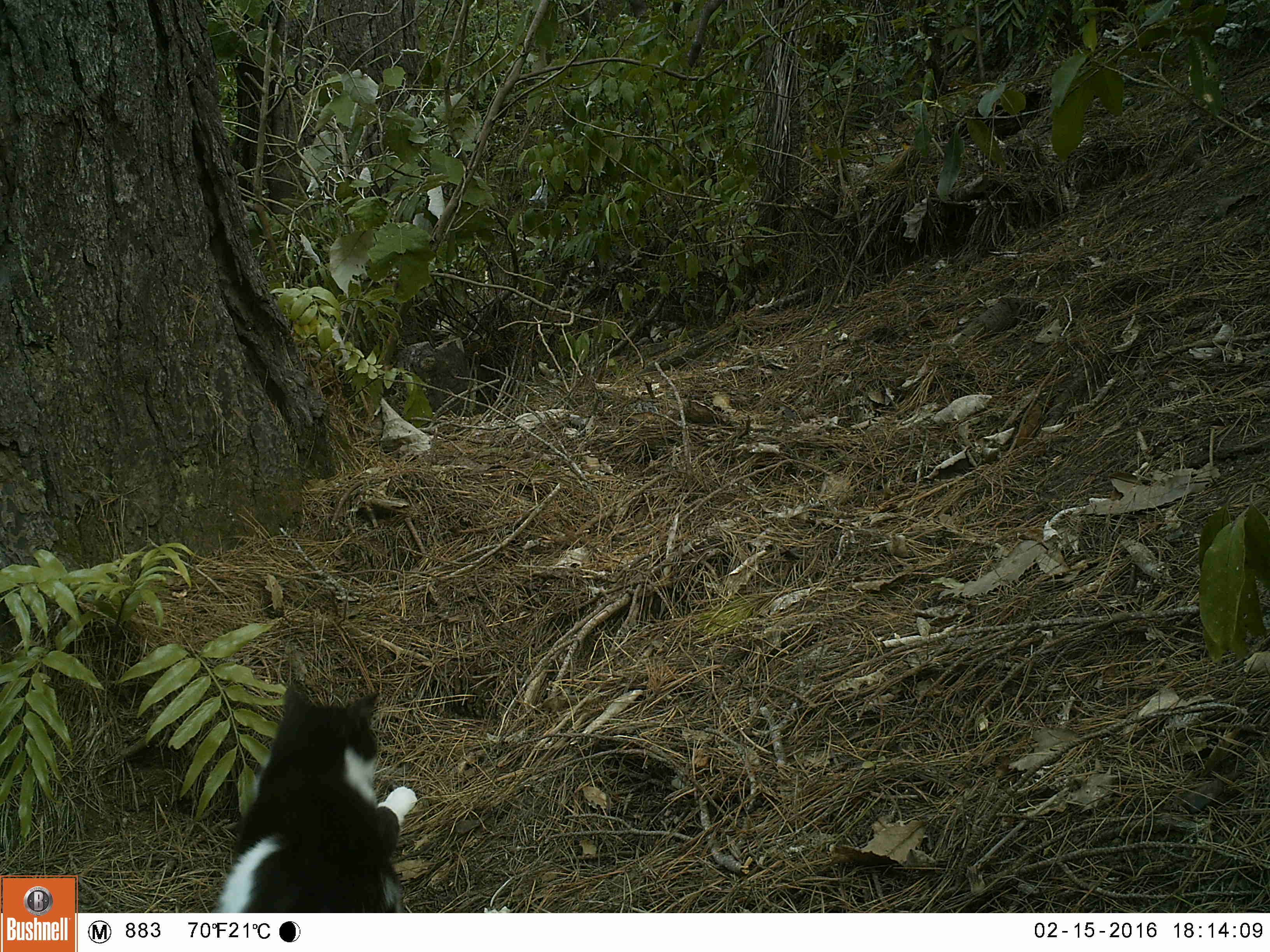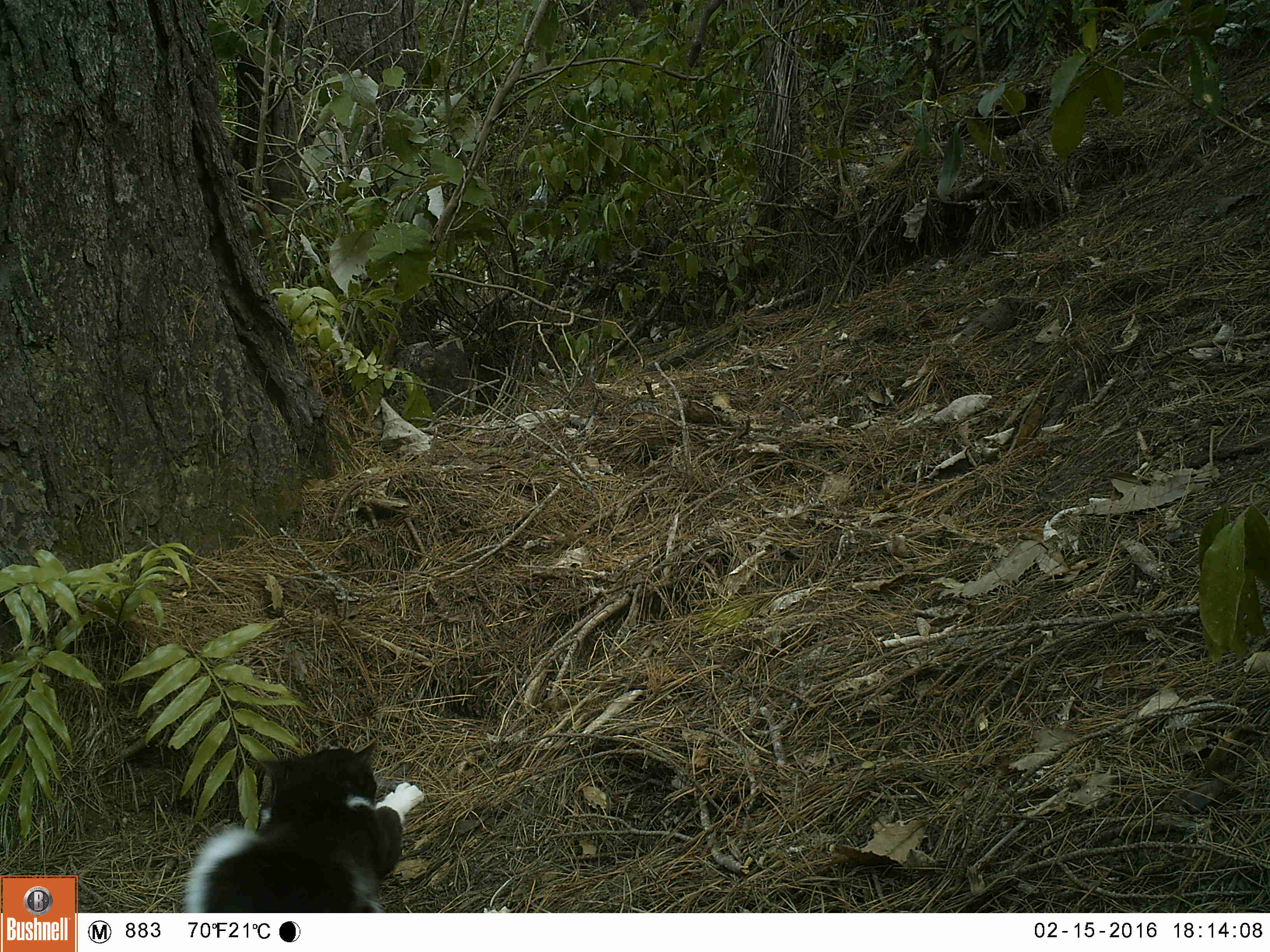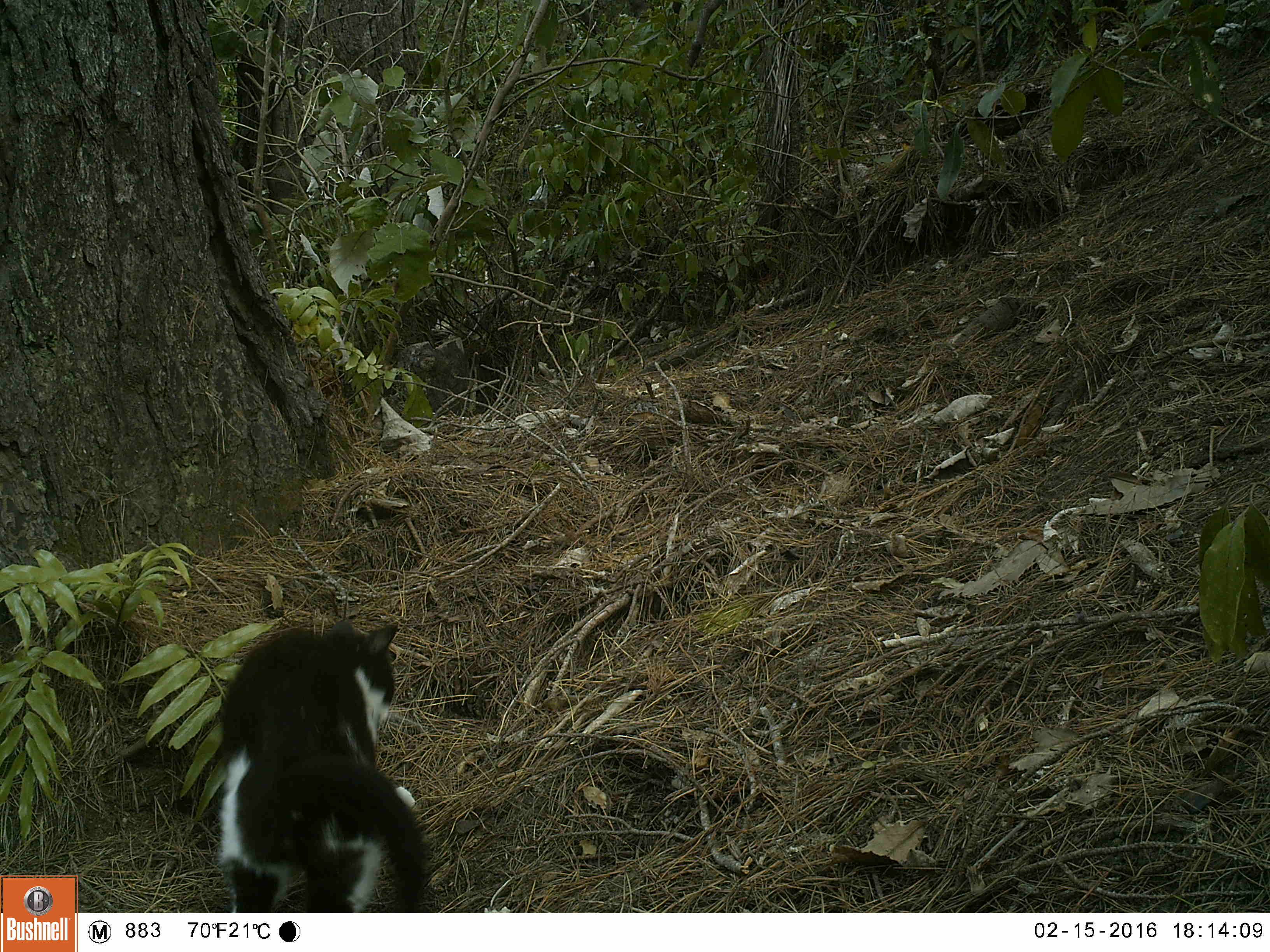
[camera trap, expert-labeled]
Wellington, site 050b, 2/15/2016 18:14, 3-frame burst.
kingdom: Animalia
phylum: Chordata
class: Mammalia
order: Carnivora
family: Felidae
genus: Felis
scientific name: Felis catus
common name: cat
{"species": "cat (Felis catus)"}